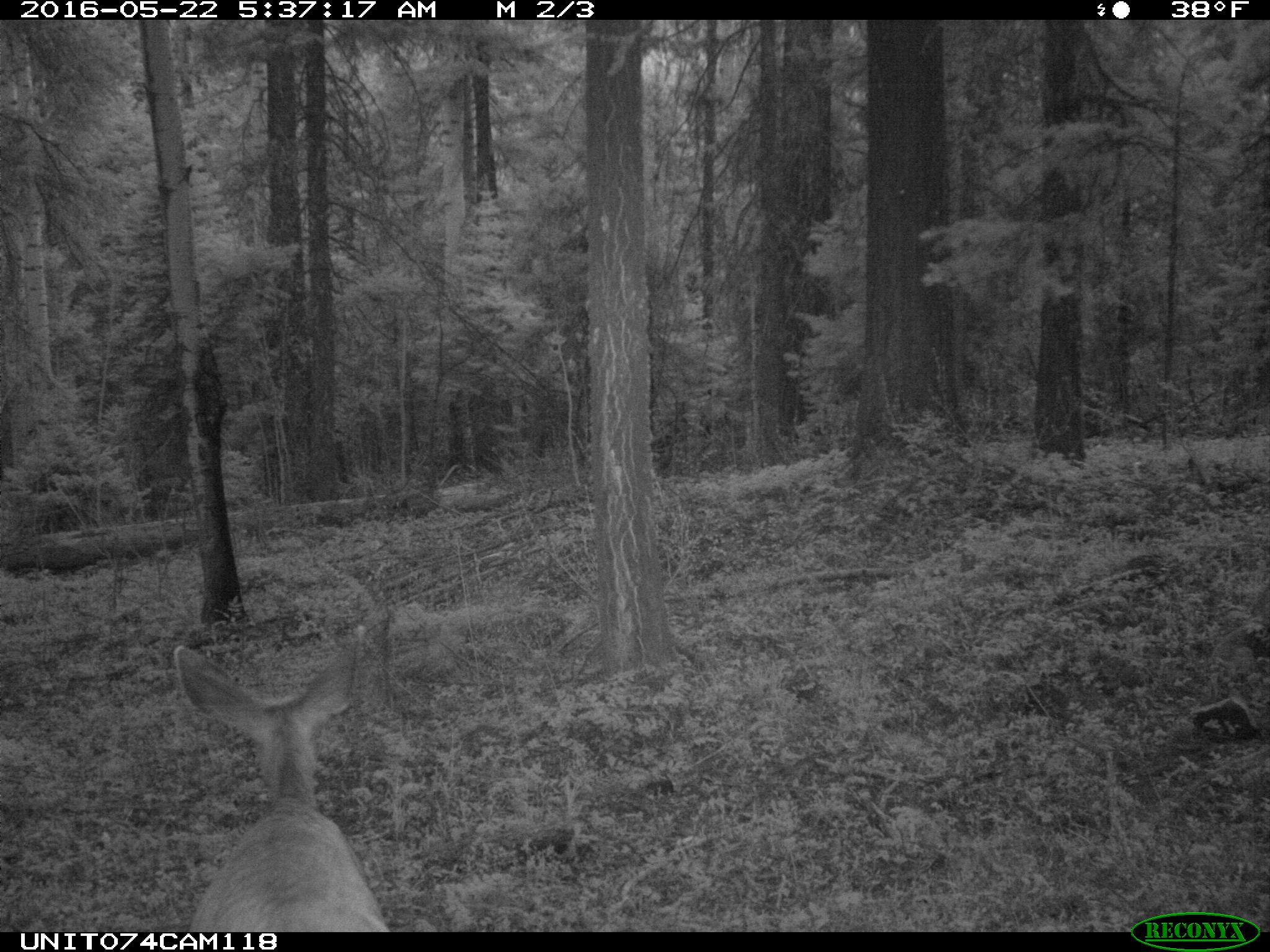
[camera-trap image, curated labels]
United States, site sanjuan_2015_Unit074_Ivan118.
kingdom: Animalia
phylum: Chordata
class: Mammalia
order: Artiodactyla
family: Cervidae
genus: Odocoileus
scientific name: Odocoileus hemionus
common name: mule deer